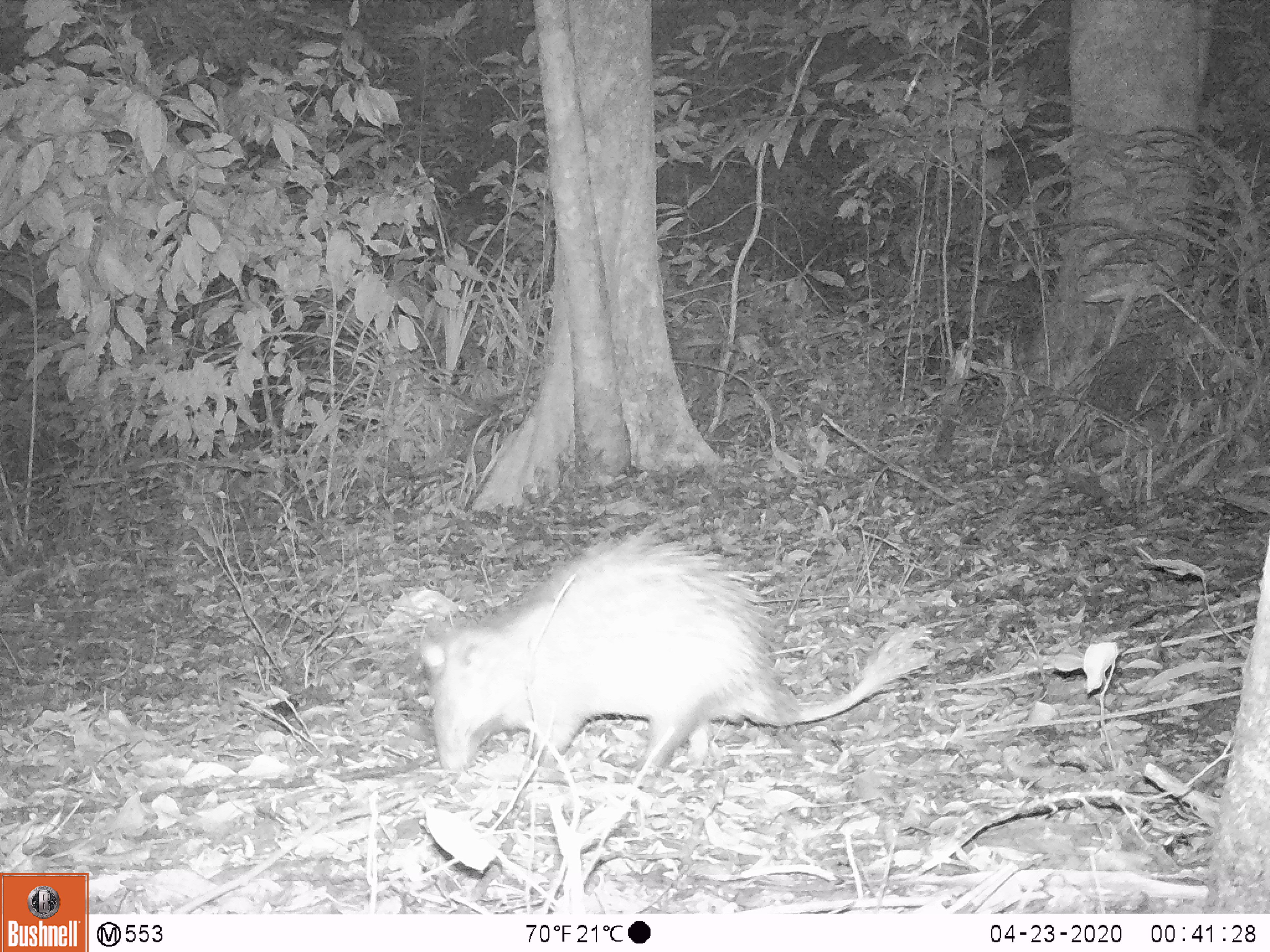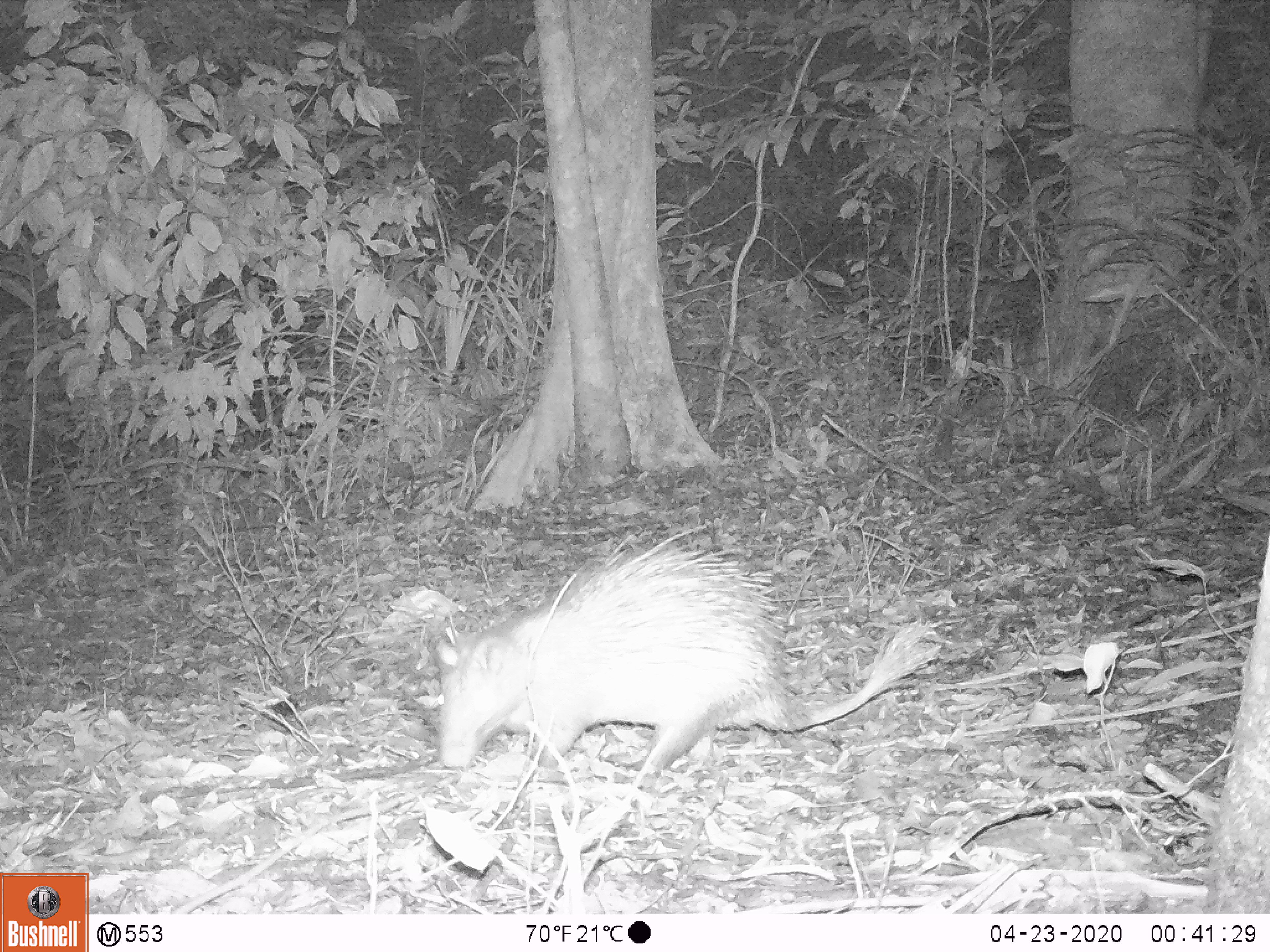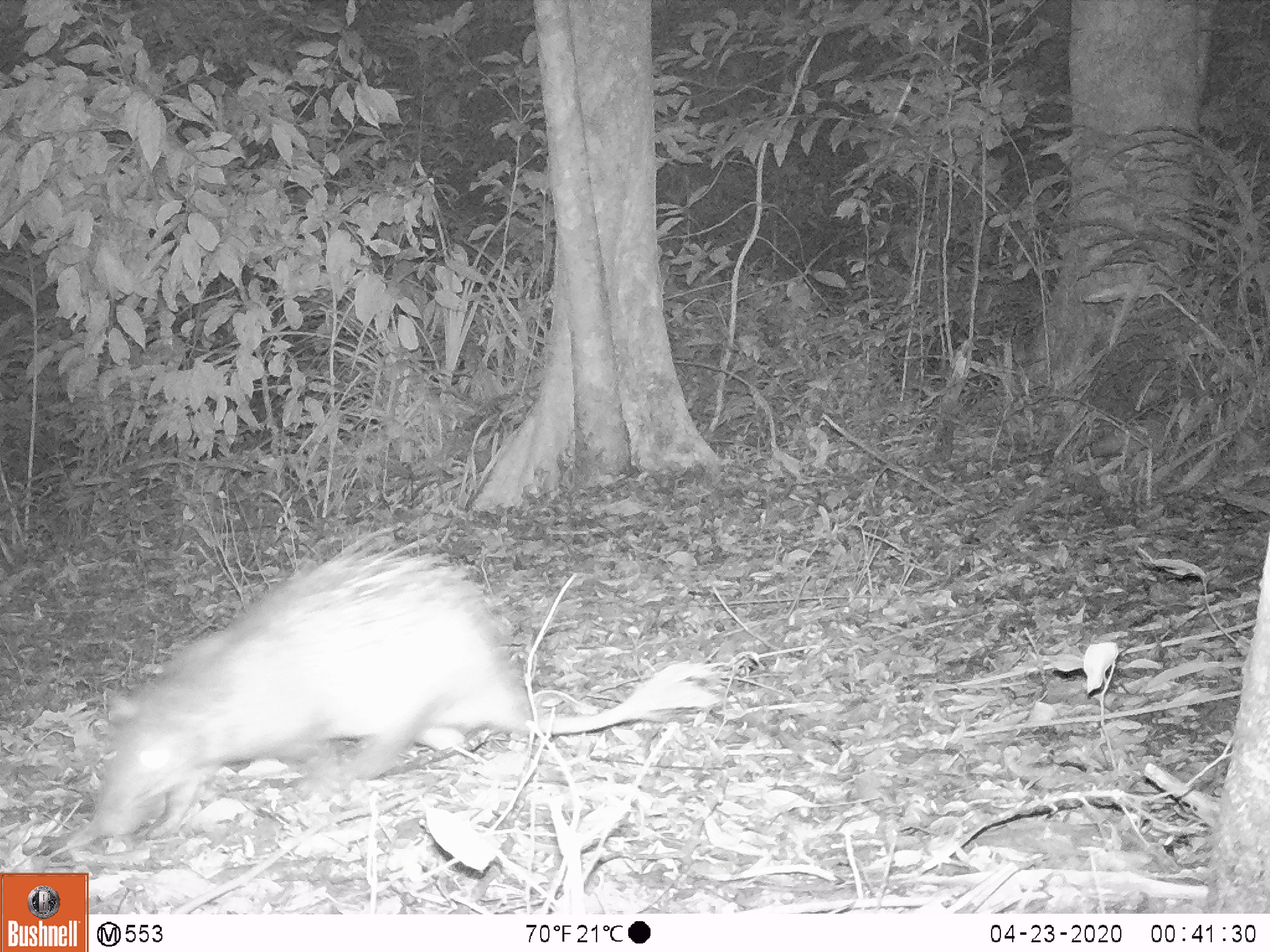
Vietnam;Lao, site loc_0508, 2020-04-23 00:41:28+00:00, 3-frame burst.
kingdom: Animalia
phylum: Chordata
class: Mammalia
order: Rodentia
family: Hystricidae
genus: Atherurus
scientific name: Atherurus macrourus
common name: asiatic brush-tailed porcupine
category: asiatic brush tailed porcupine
Asiatic brush tailed porcupine (asiatic brush-tailed porcupine) (Atherurus macrourus). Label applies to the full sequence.